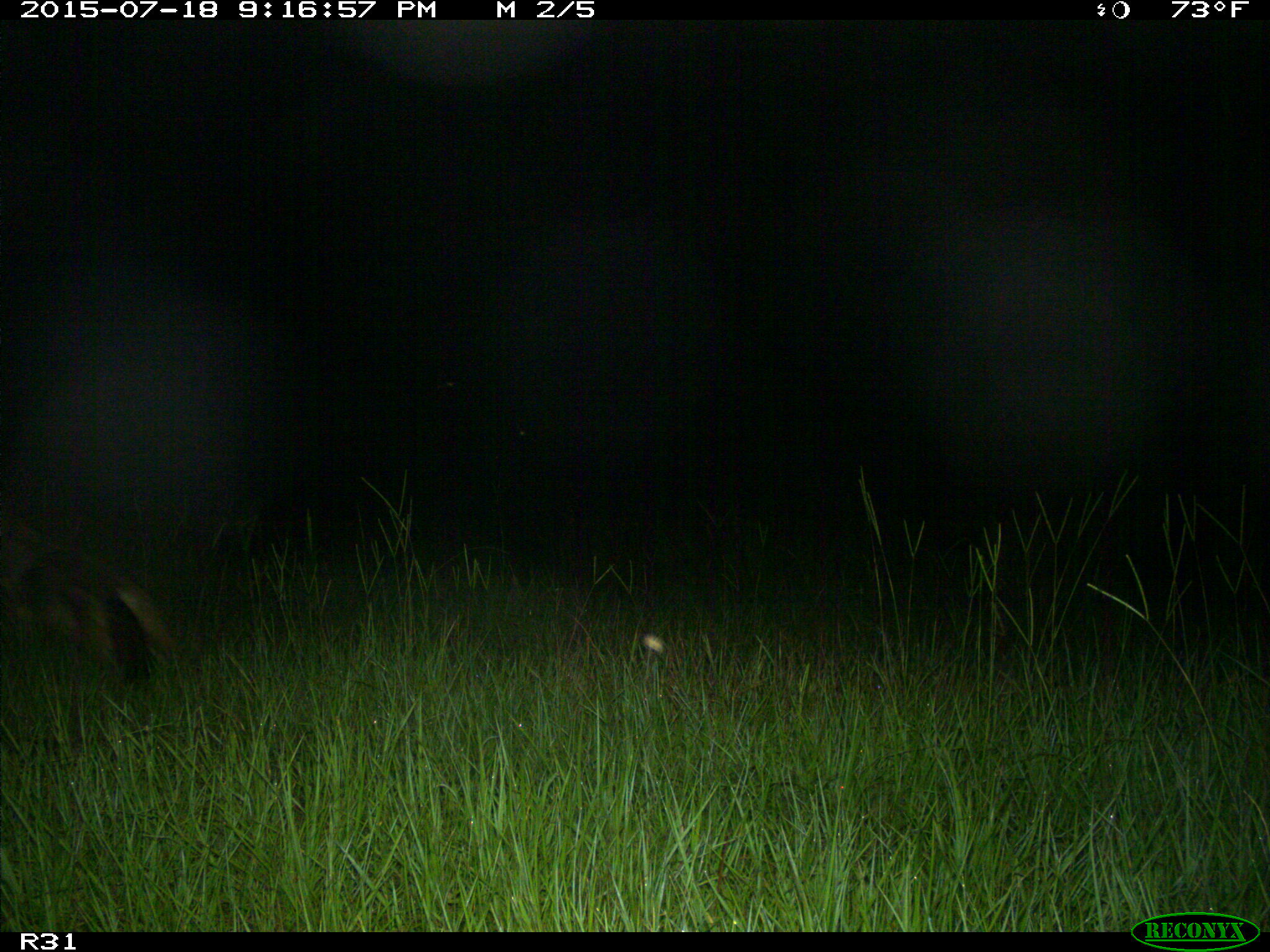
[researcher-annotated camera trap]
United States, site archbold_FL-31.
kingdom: Animalia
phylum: Chordata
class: Mammalia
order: Carnivora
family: Canidae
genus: Canis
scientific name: Canis latrans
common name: coyote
Canis latrans (coyote).